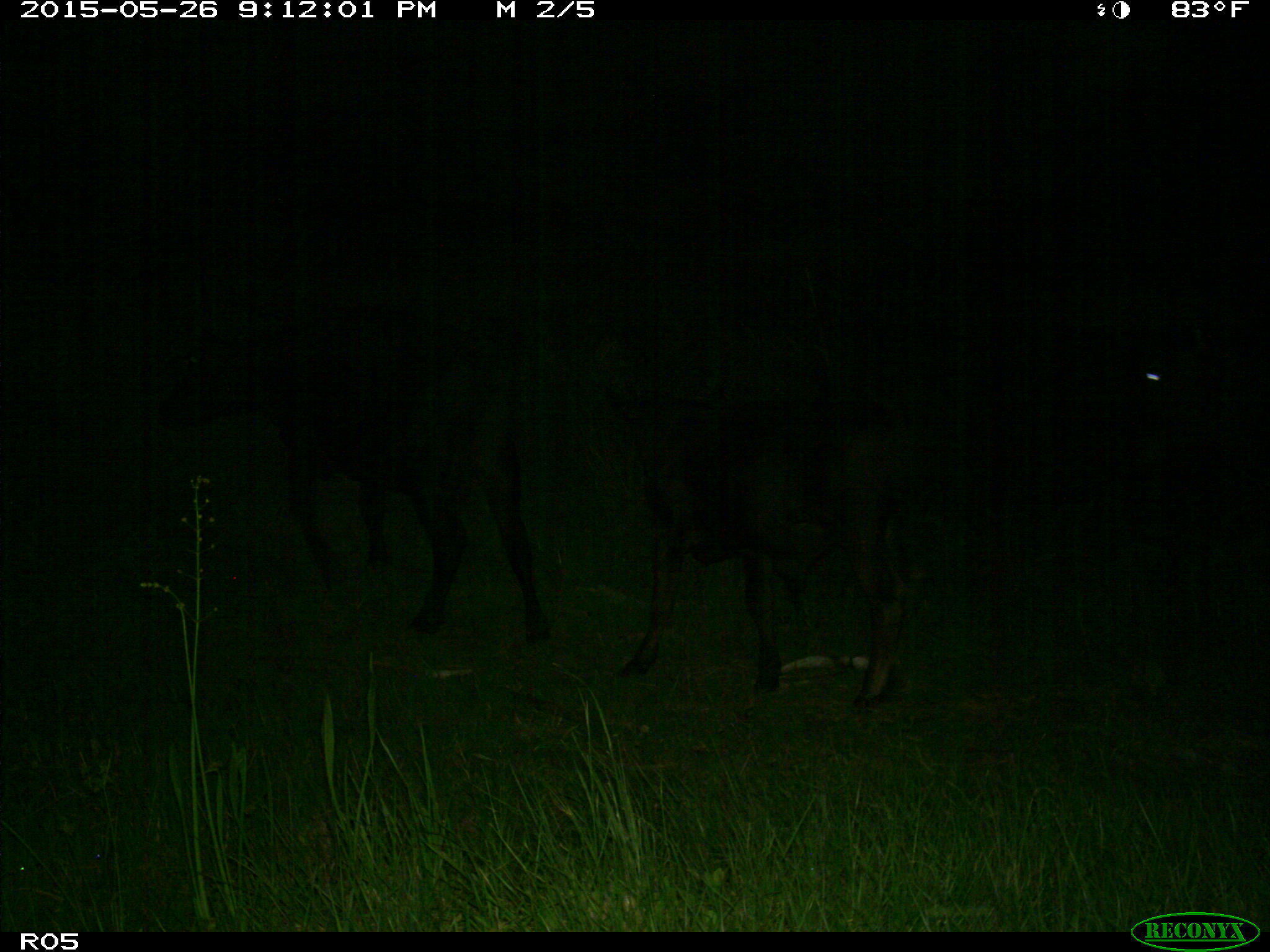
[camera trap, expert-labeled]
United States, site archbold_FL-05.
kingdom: Animalia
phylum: Chordata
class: Mammalia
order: Artiodactyla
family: Bovidae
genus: Bos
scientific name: Bos taurus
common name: domestic cow